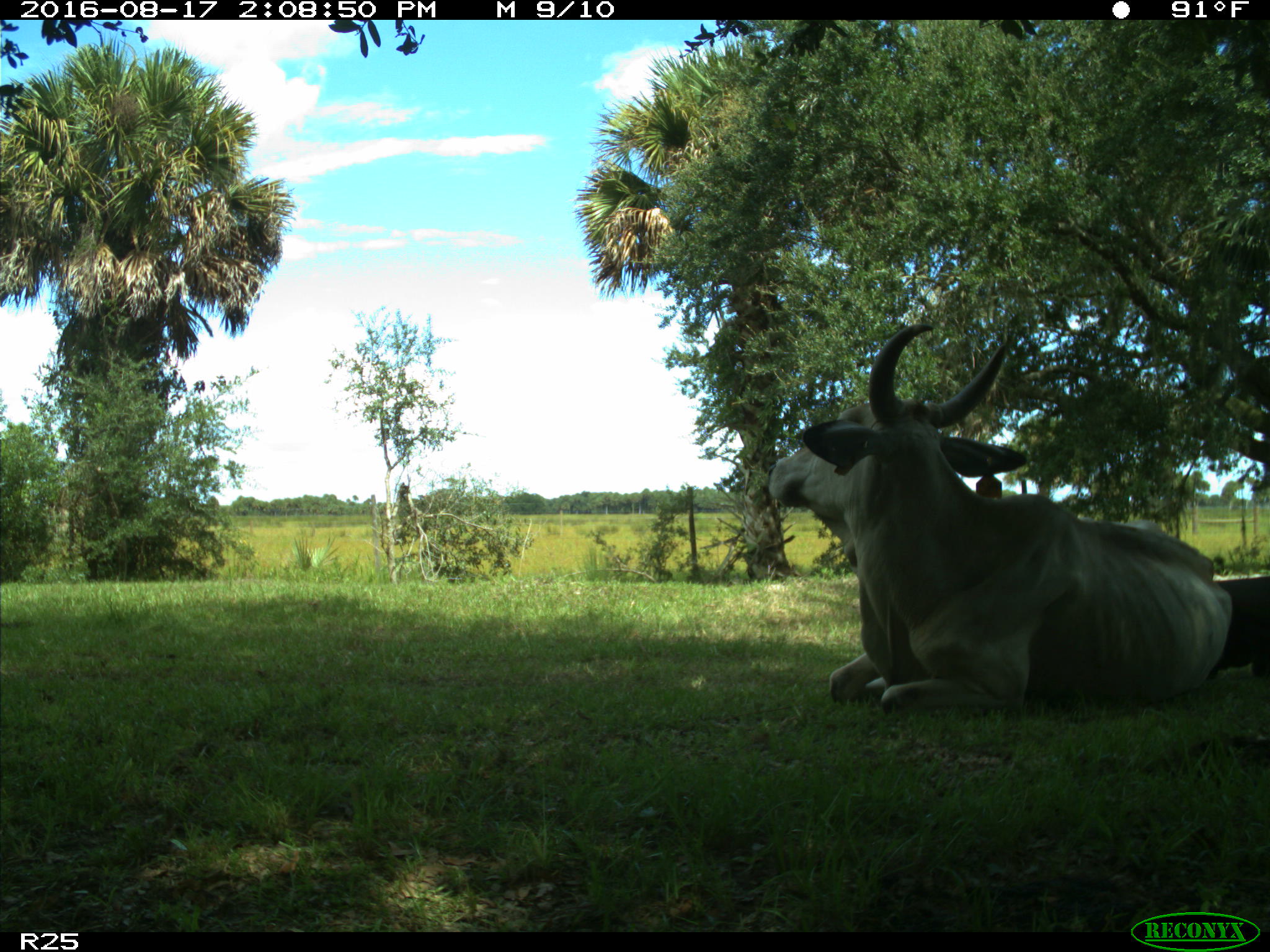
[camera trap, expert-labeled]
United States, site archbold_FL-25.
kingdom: Animalia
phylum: Chordata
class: Mammalia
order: Artiodactyla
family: Bovidae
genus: Bos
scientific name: Bos taurus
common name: domestic cow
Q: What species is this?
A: Bos taurus (domestic cow).